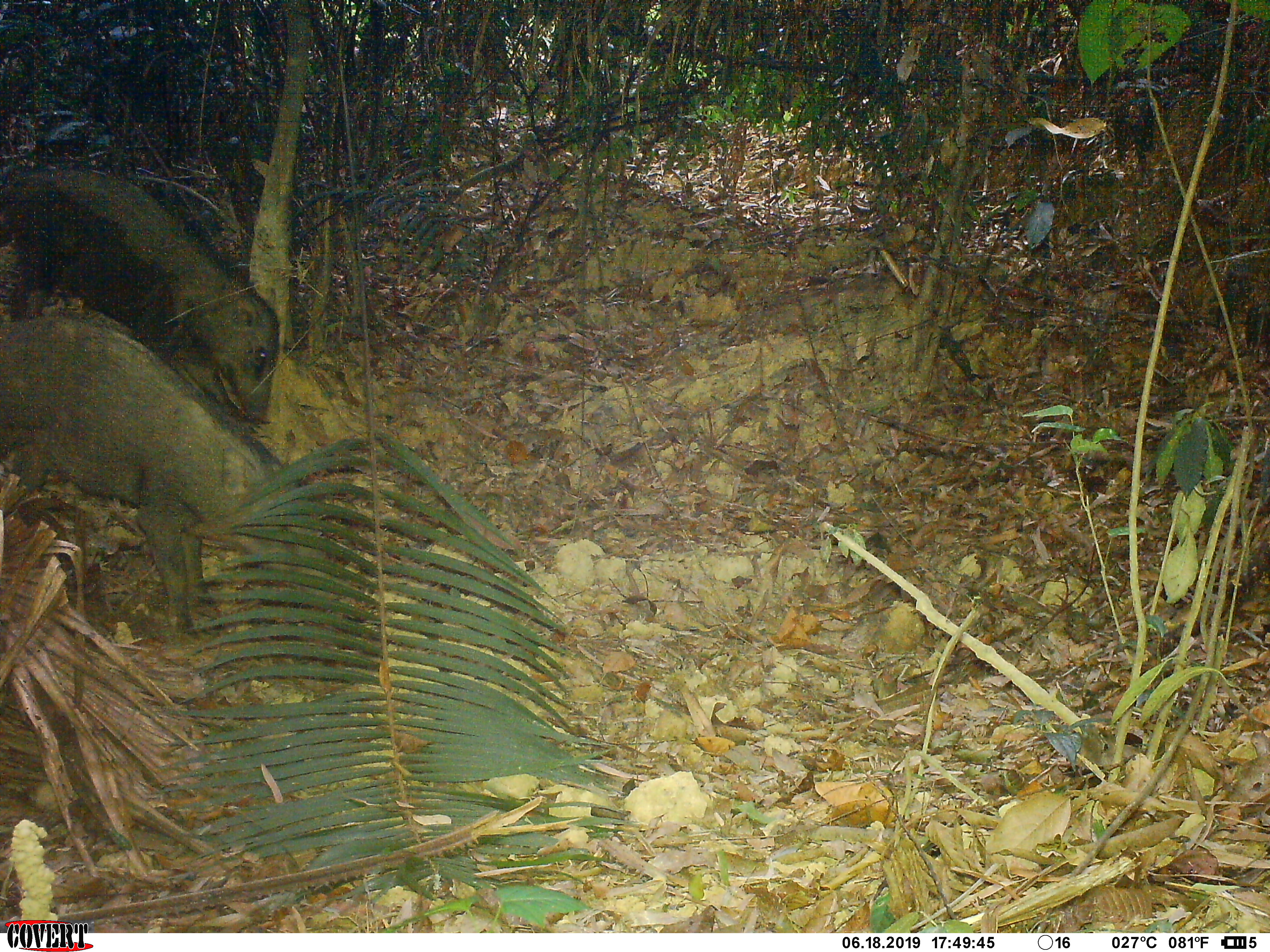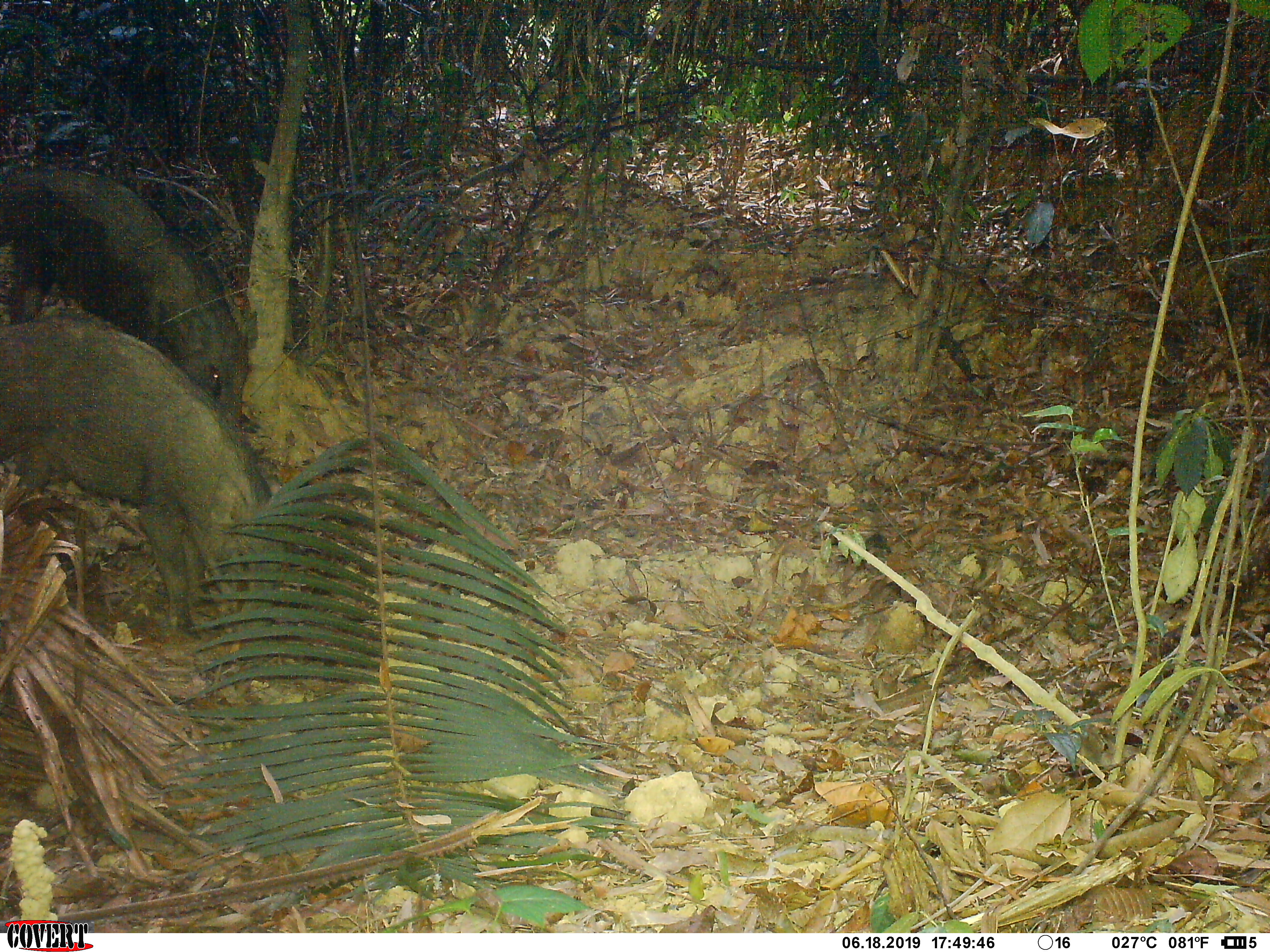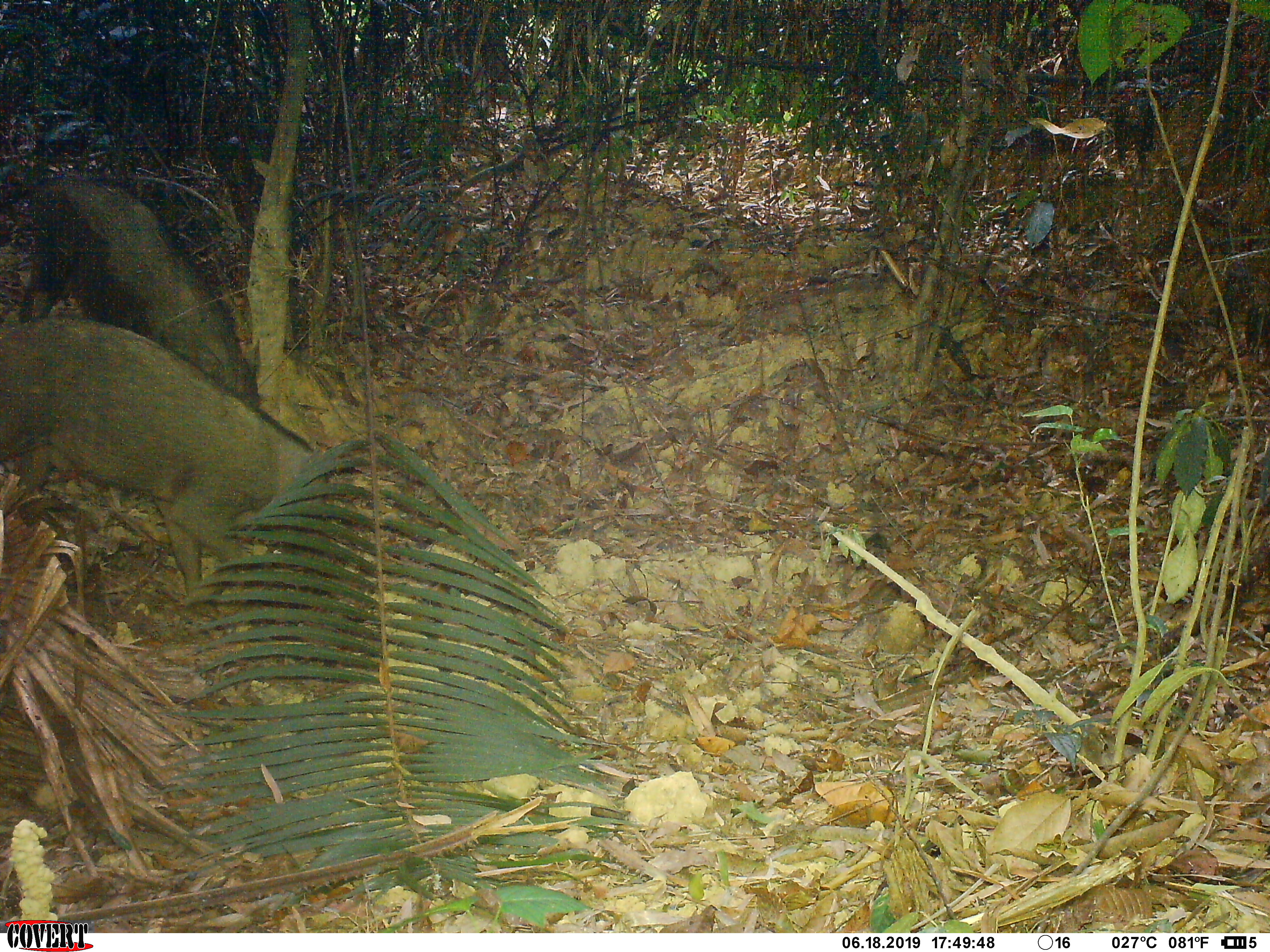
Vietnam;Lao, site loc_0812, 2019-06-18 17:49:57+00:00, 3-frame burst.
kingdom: Animalia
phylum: Chordata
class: Mammalia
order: Artiodactyla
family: Suidae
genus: Sus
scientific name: Sus scrofa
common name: eurasian wild pig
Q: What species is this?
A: Eurasian wild pig (Sus scrofa).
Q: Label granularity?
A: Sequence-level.